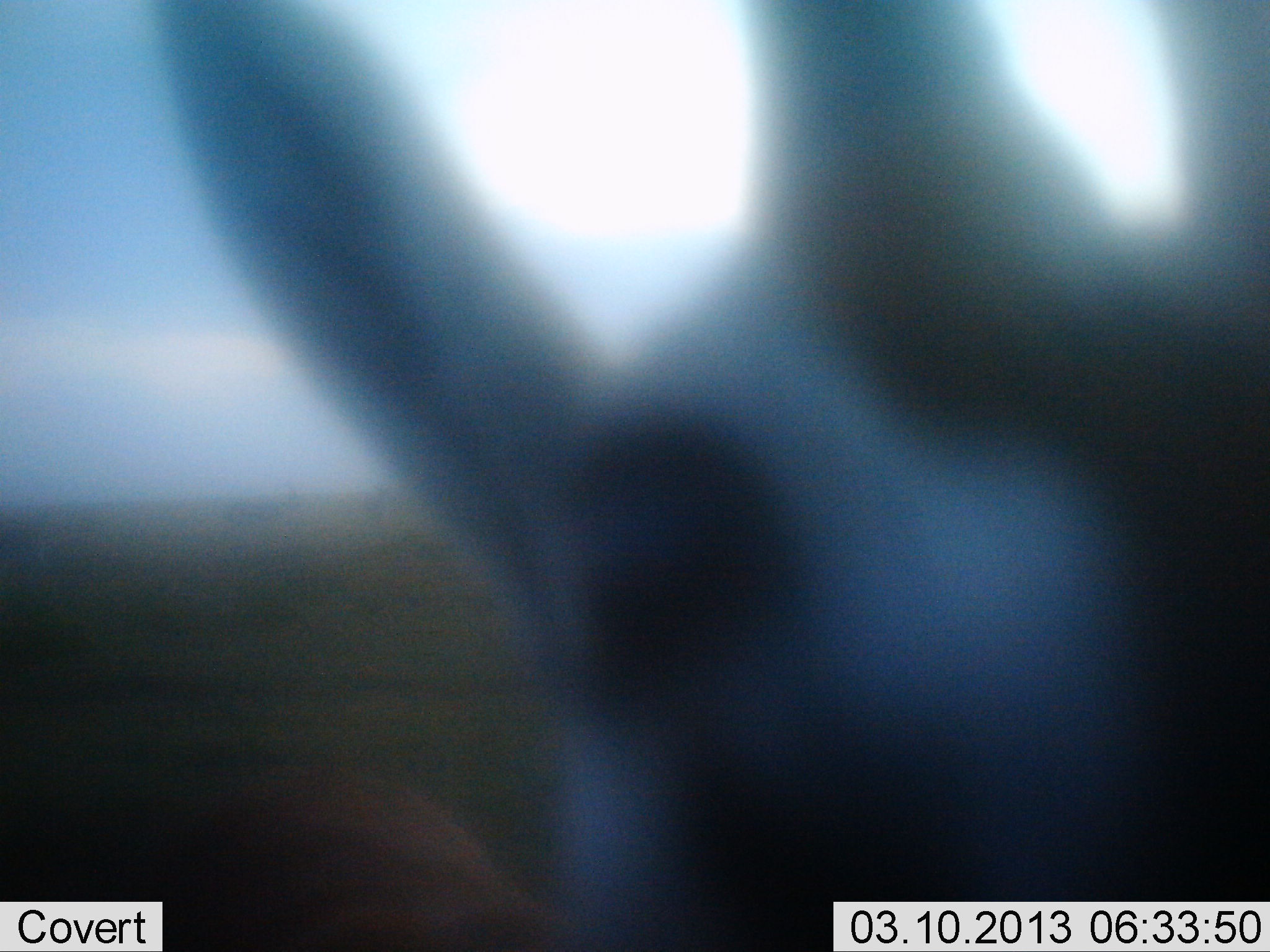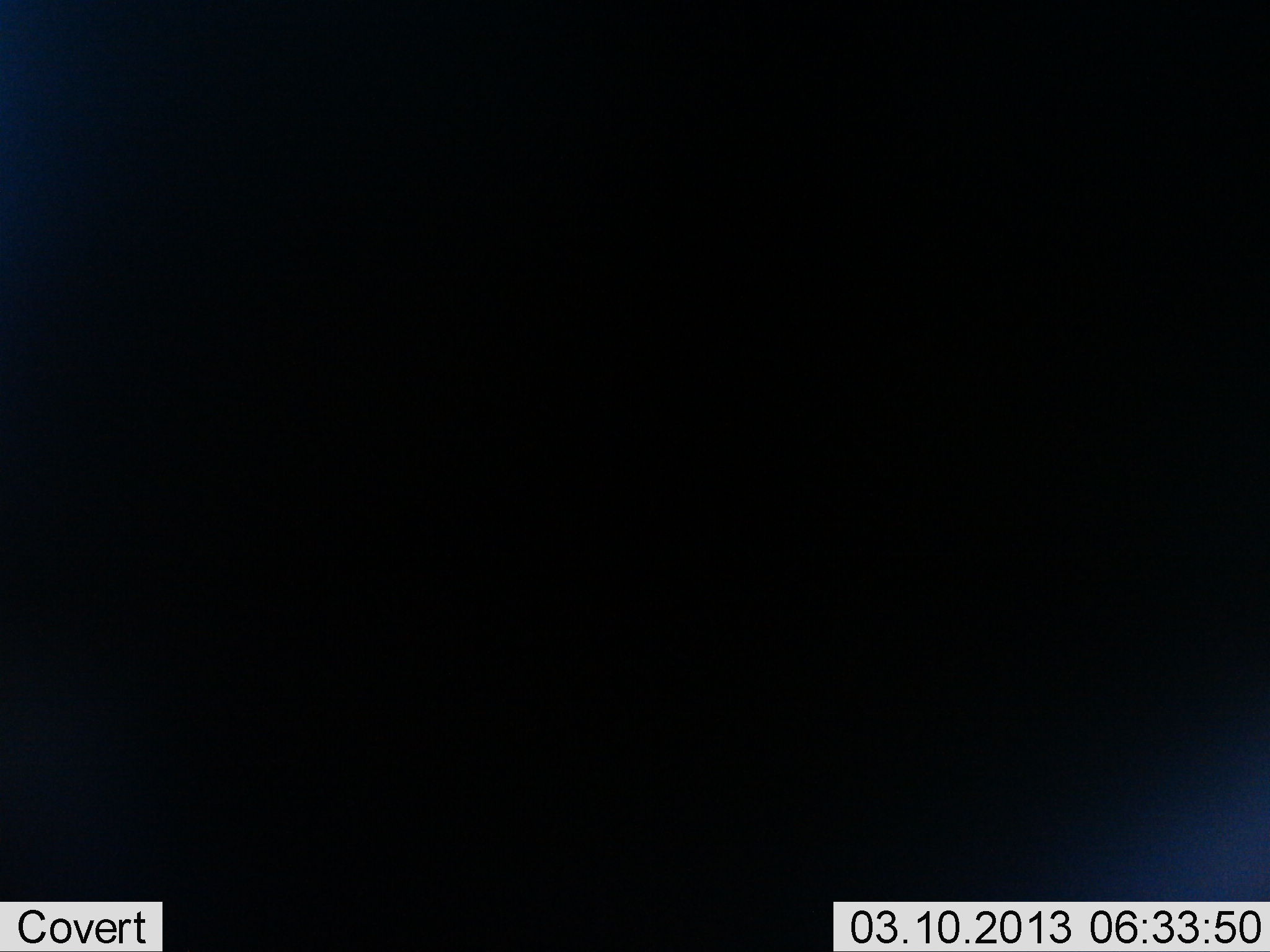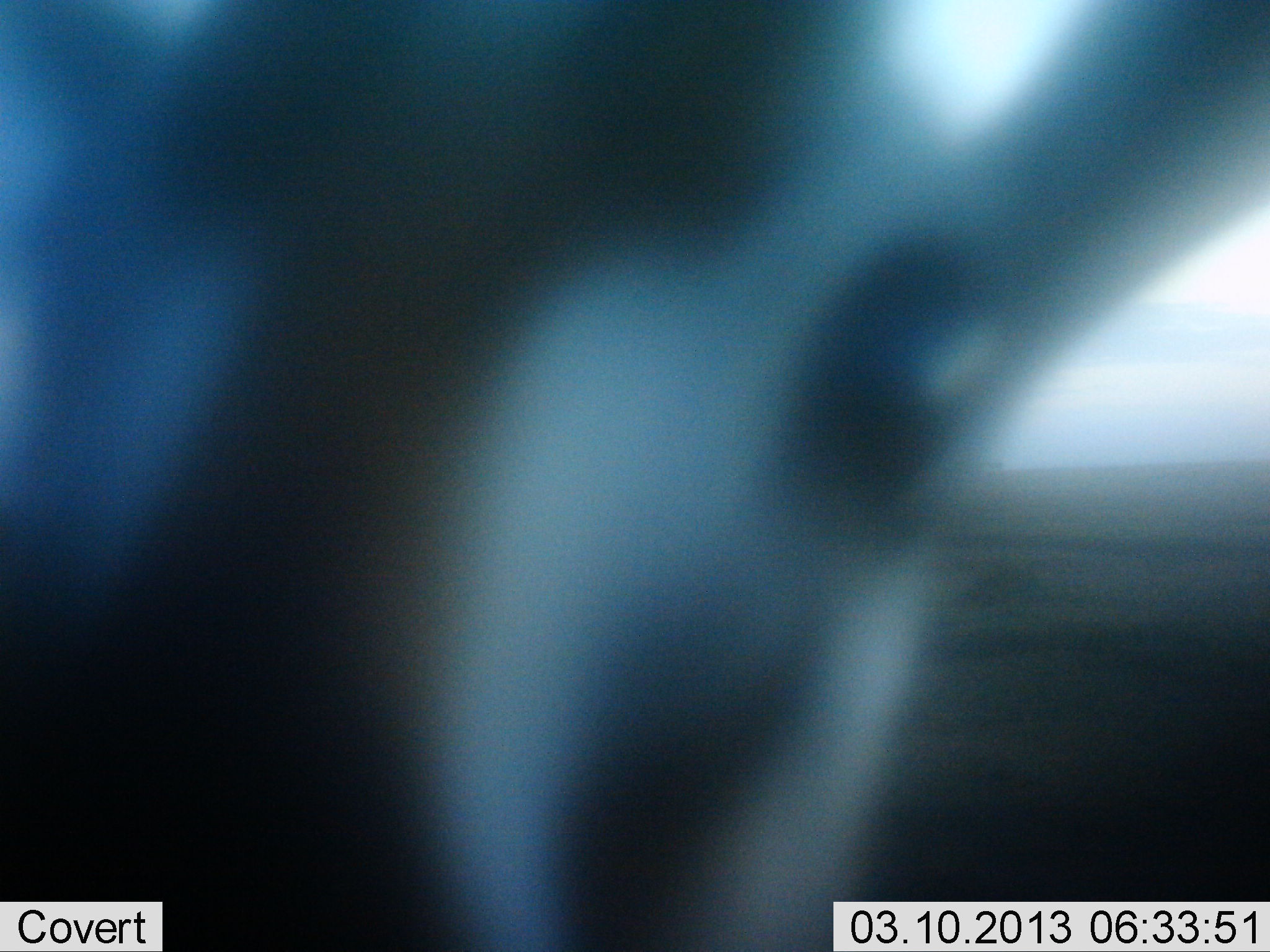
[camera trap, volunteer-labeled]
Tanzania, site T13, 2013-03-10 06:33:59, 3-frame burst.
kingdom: Animalia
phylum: Chordata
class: Mammalia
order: Artiodactyla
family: Bovidae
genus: Eudorcas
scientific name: Eudorcas thomsonii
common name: thomson's gazelle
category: gazellethomsons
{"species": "gazellethomsons (thomson's gazelle) (Eudorcas thomsonii)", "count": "1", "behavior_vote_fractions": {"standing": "78%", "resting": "0%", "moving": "22%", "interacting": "0%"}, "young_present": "0%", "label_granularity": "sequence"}